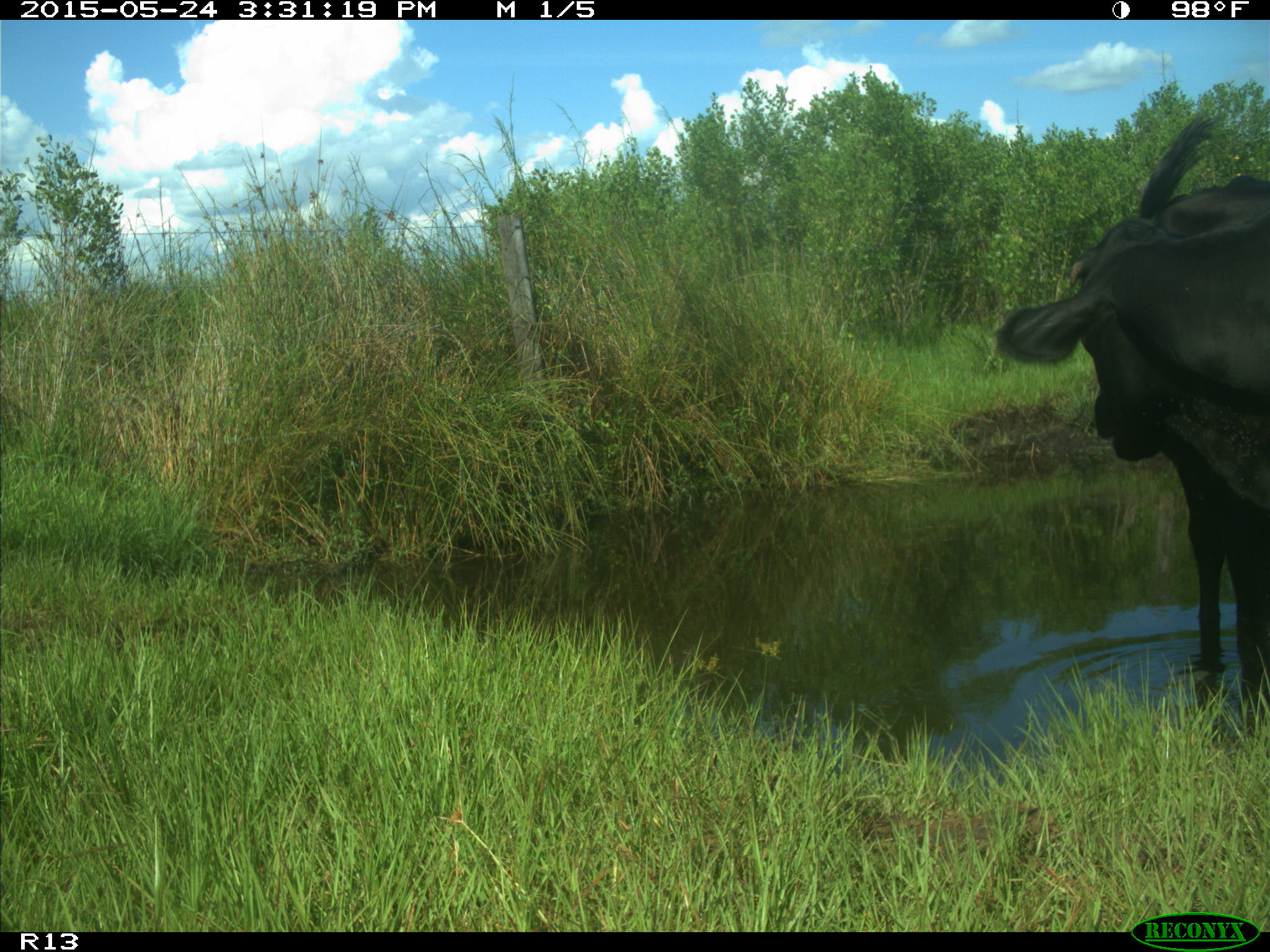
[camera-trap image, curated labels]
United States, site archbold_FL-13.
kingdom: Animalia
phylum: Chordata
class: Mammalia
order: Artiodactyla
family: Bovidae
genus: Bos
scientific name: Bos taurus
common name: domestic cow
Bos taurus (domestic cow).